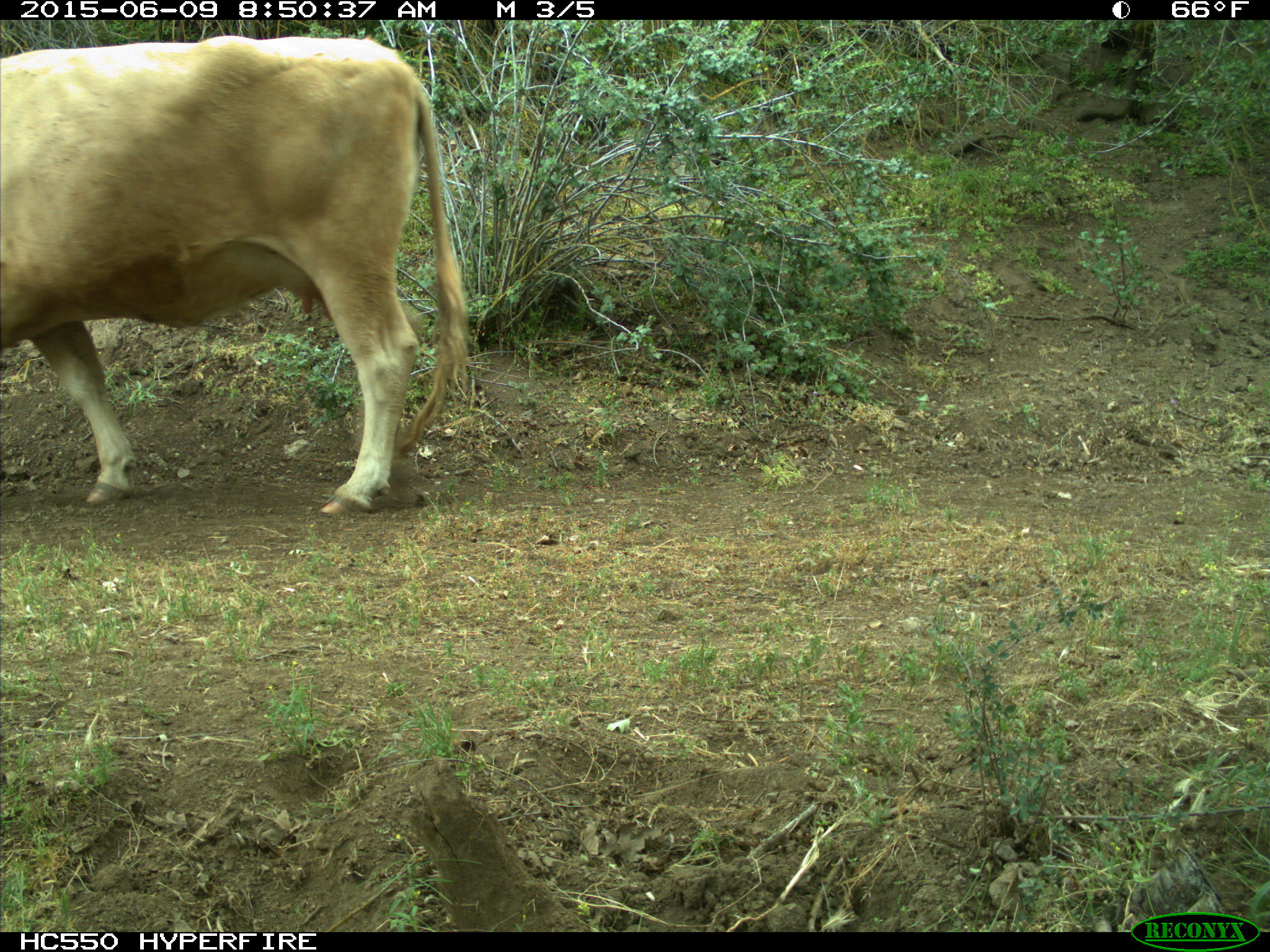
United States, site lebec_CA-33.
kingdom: Animalia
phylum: Chordata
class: Mammalia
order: Artiodactyla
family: Bovidae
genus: Bos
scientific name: Bos taurus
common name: domestic cow